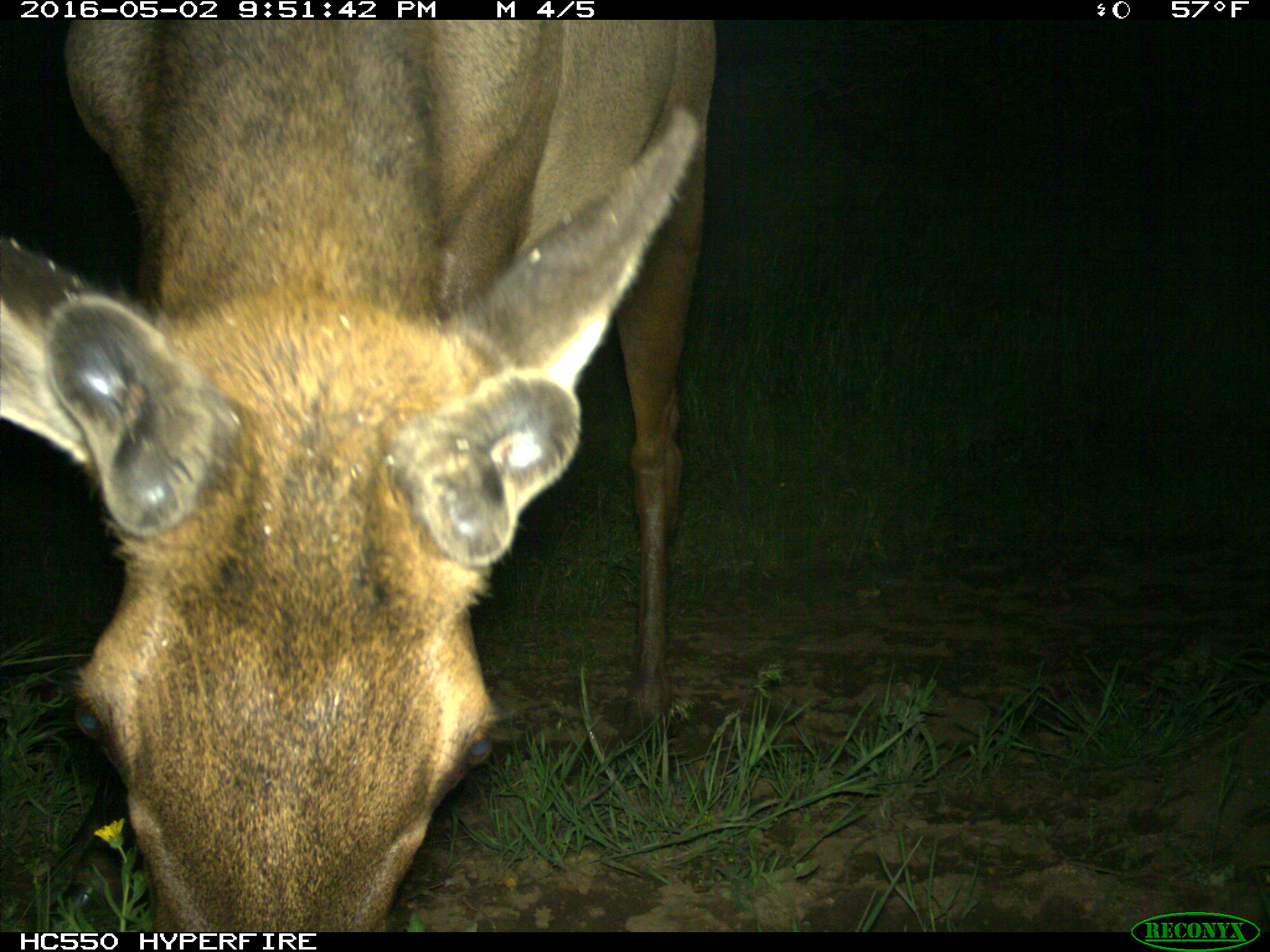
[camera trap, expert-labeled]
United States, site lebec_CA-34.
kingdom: Animalia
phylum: Chordata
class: Mammalia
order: Artiodactyla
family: Cervidae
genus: Cervus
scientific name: Cervus canadensis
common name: elk